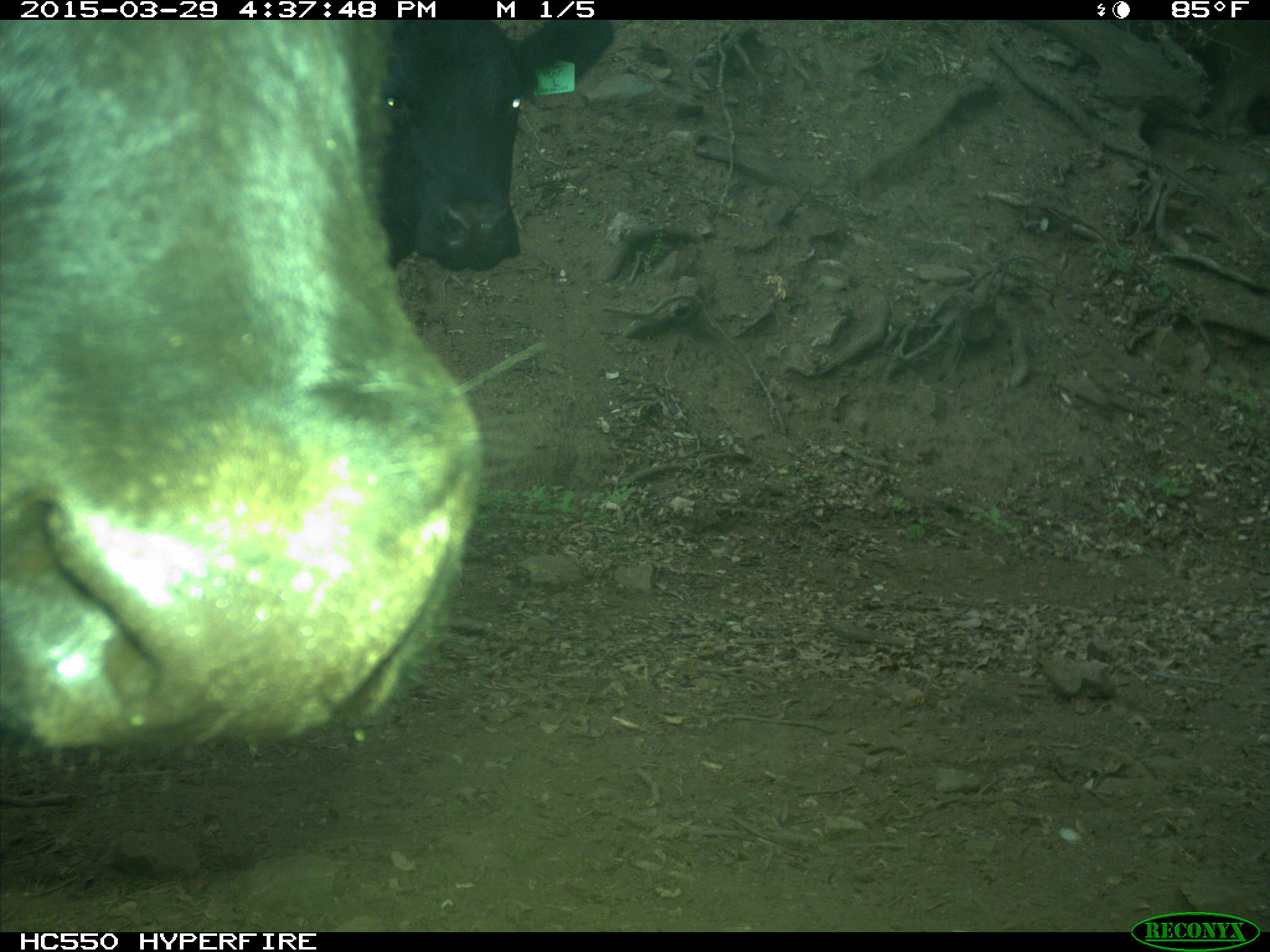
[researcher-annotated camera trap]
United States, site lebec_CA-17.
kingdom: Animalia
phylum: Chordata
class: Mammalia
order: Artiodactyla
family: Bovidae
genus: Bos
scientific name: Bos taurus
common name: domestic cow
Bos taurus (domestic cow).